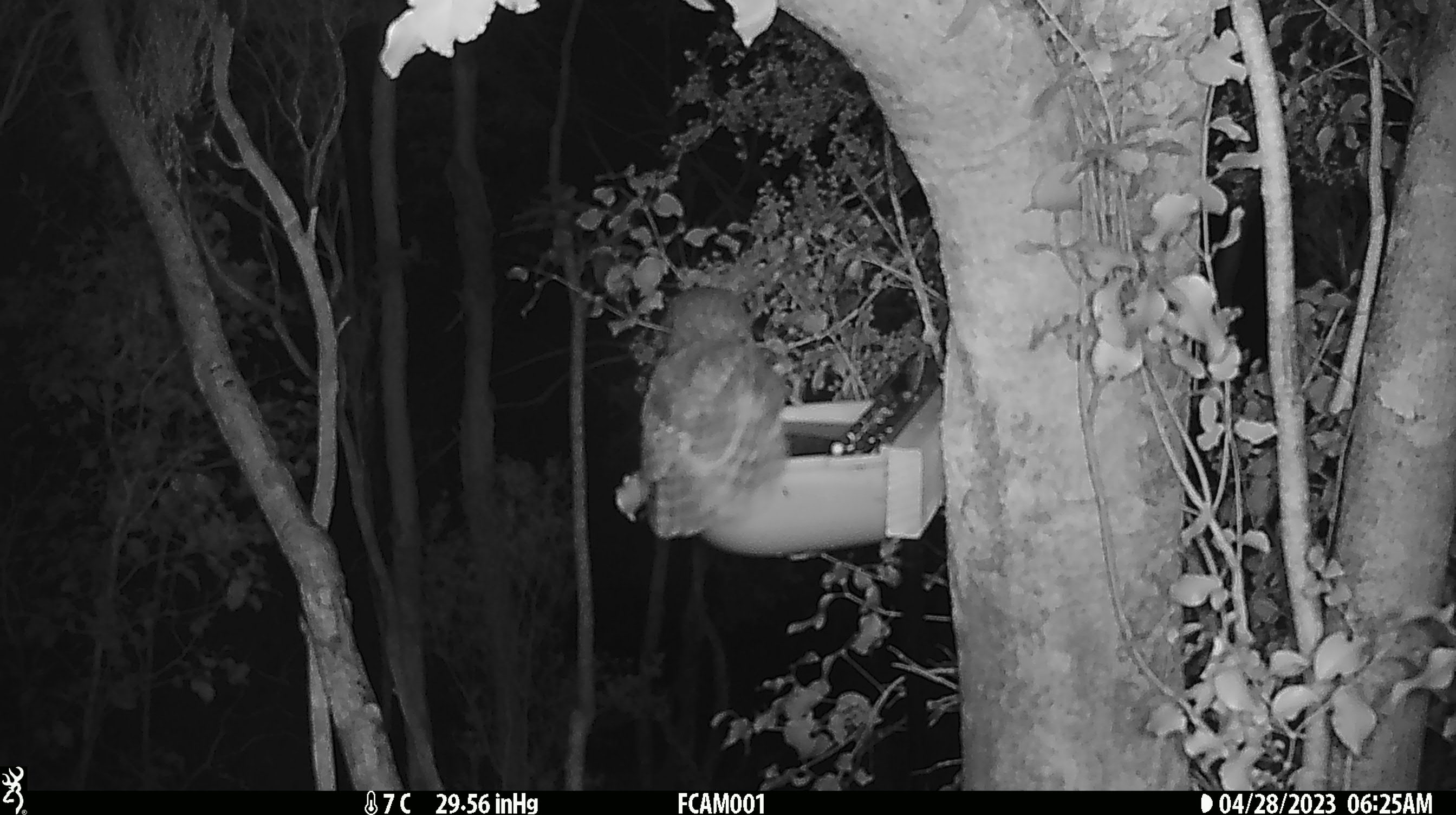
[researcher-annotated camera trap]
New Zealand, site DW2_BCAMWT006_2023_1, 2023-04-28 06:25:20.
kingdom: Animalia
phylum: Chordata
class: Aves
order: Strigiformes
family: Strigidae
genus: Ninox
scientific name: Ninox novaeseelandiae novaeseelandiae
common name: morepork